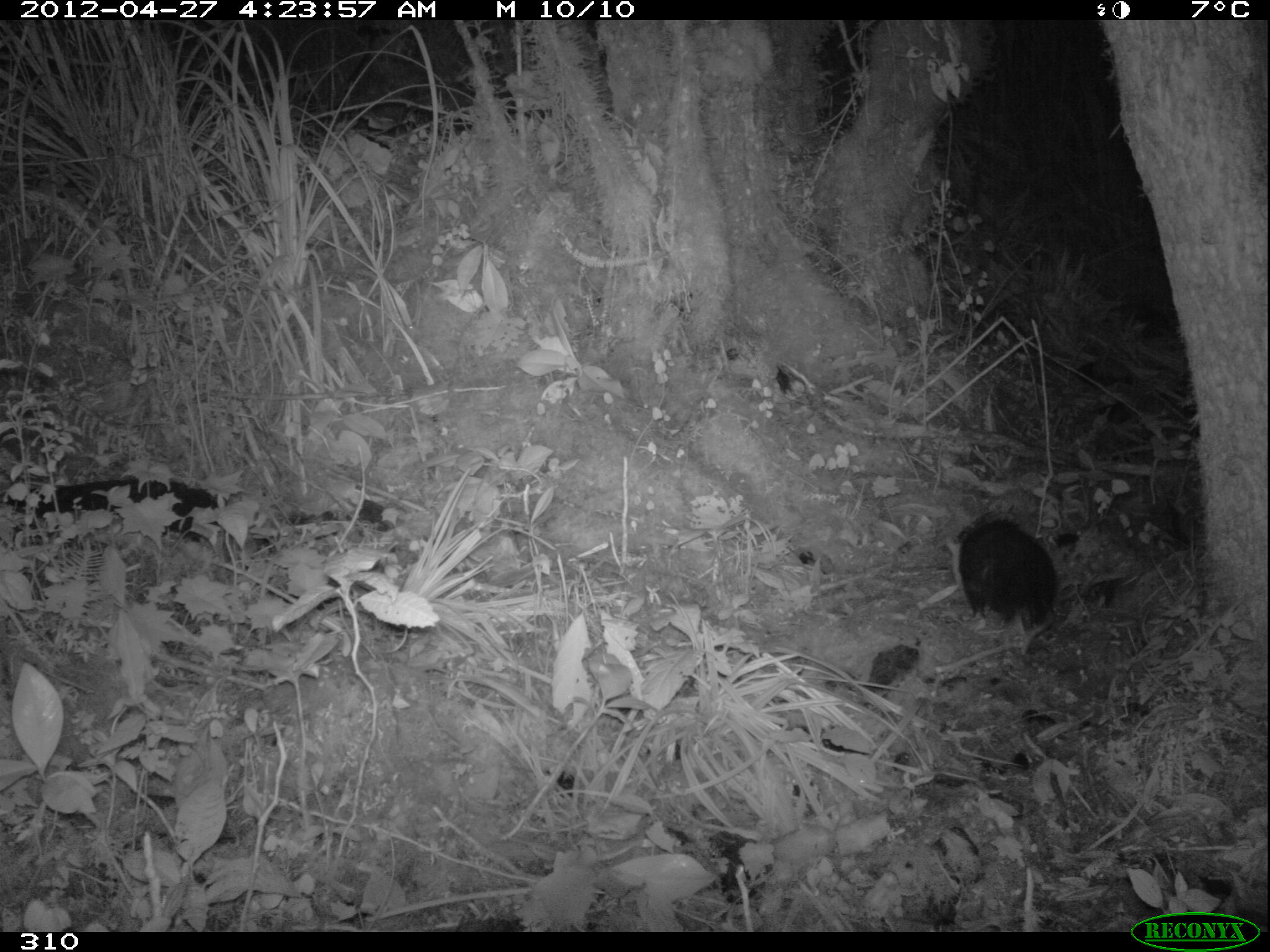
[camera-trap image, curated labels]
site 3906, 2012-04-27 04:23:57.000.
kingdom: Animalia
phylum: Chordata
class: Mammalia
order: Didelphimorphia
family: Didelphidae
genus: Didelphis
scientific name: Didelphis pernigra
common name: andean white-eared opossum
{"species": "Didelphis pernigra (andean white-eared opossum)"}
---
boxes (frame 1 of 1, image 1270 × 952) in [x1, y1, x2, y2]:
didelphis pernigra: [945, 511, 1056, 656]